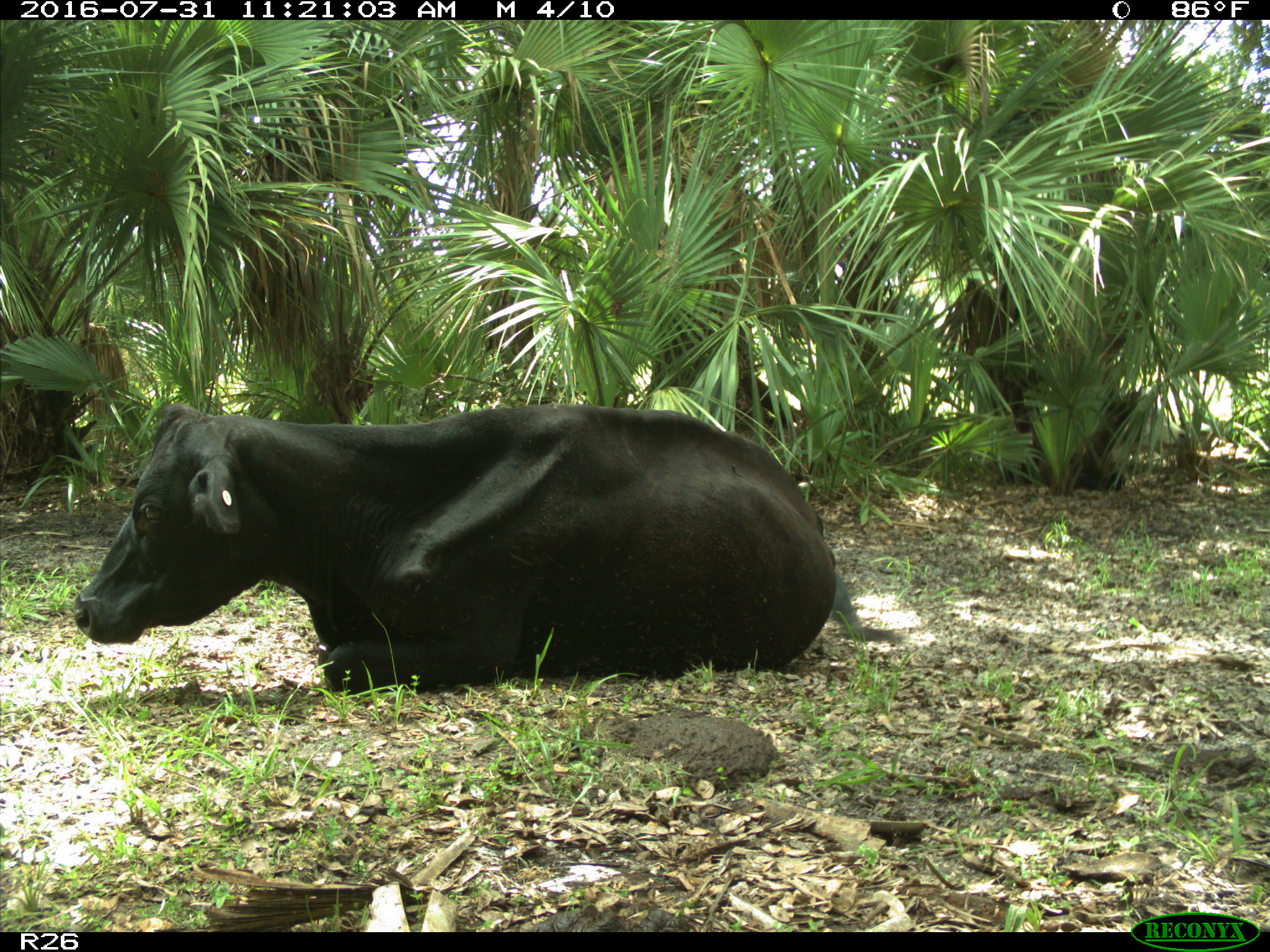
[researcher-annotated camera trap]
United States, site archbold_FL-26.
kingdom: Animalia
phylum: Chordata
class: Mammalia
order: Artiodactyla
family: Bovidae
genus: Bos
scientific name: Bos taurus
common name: domestic cow